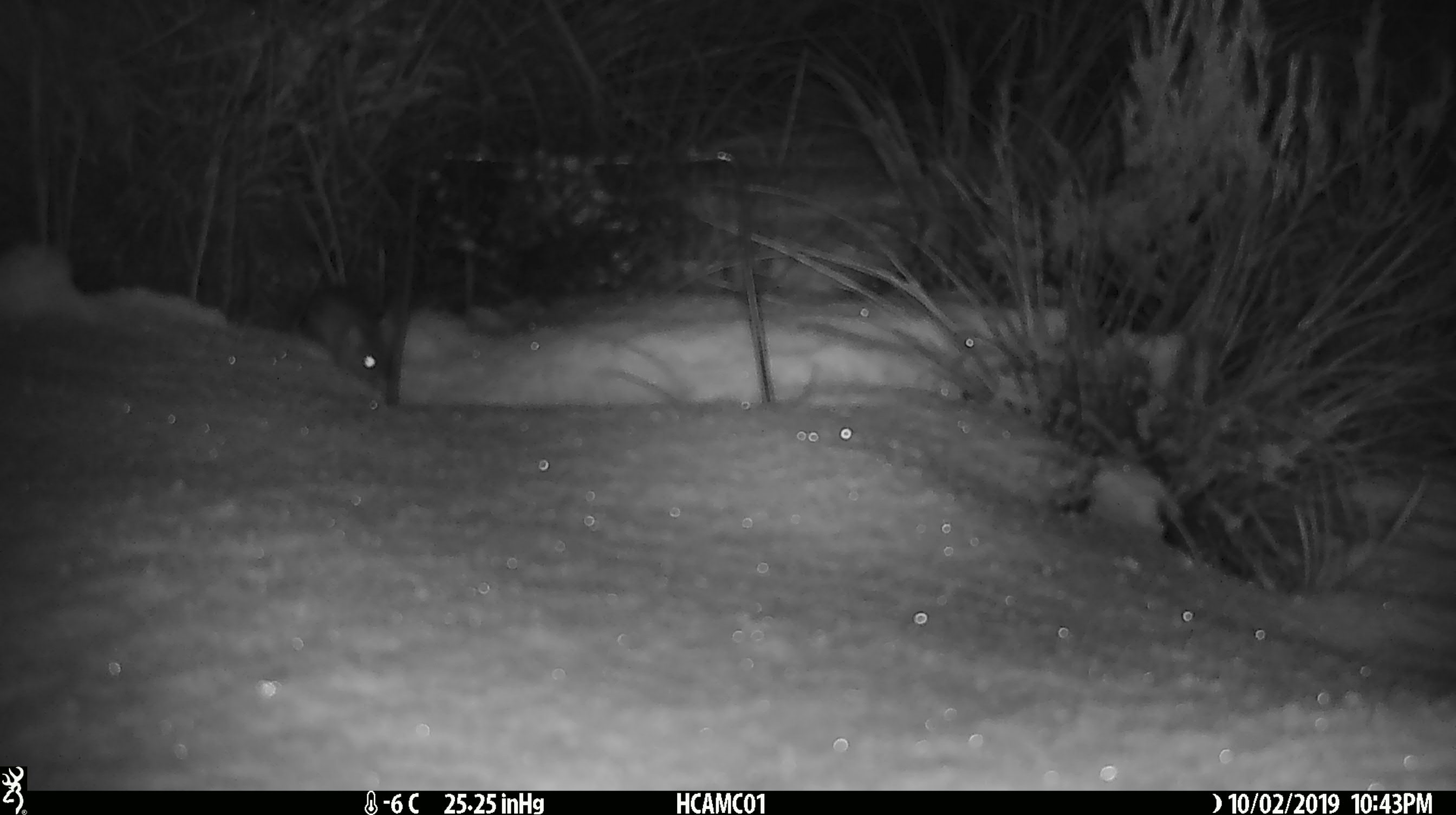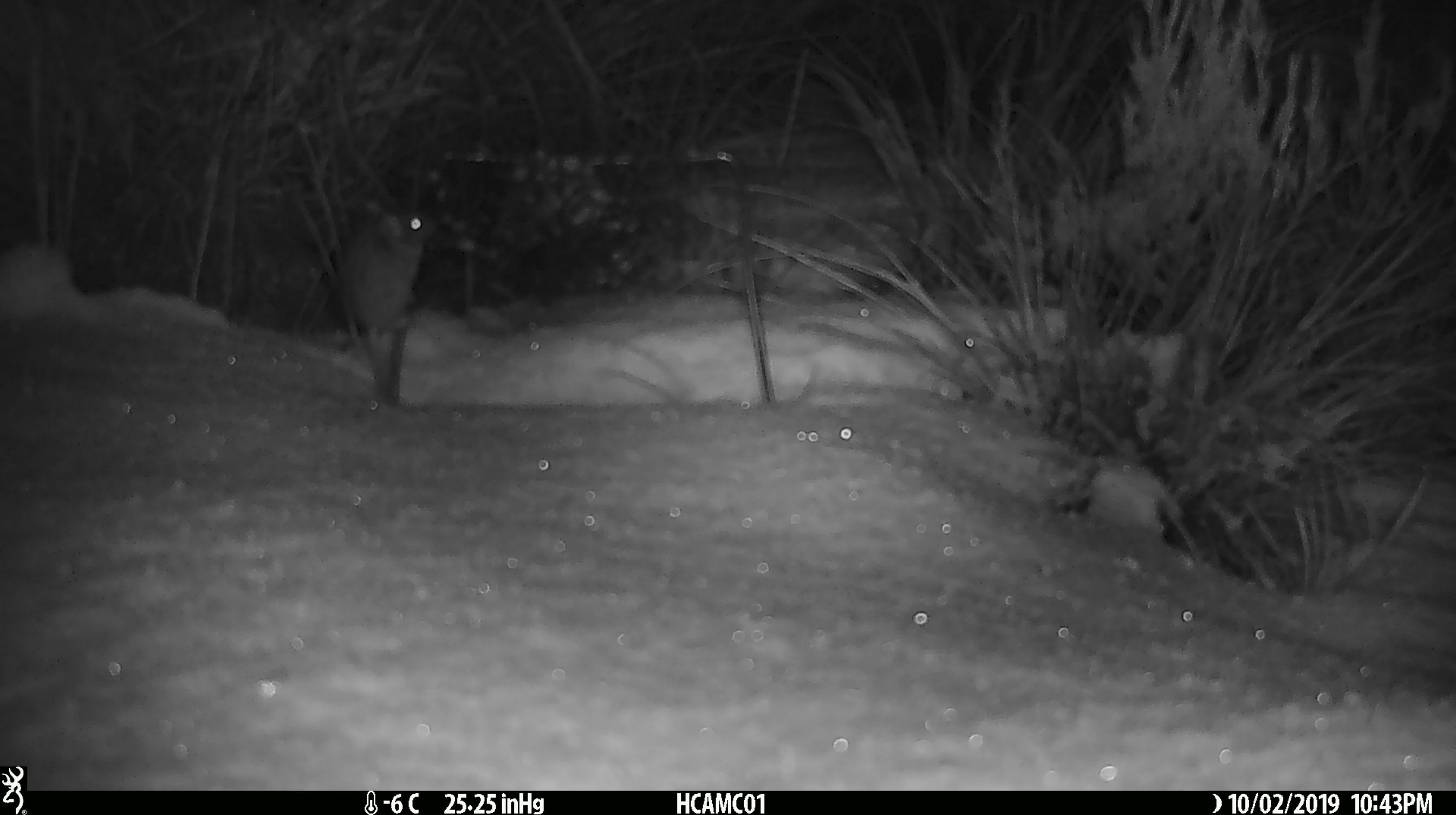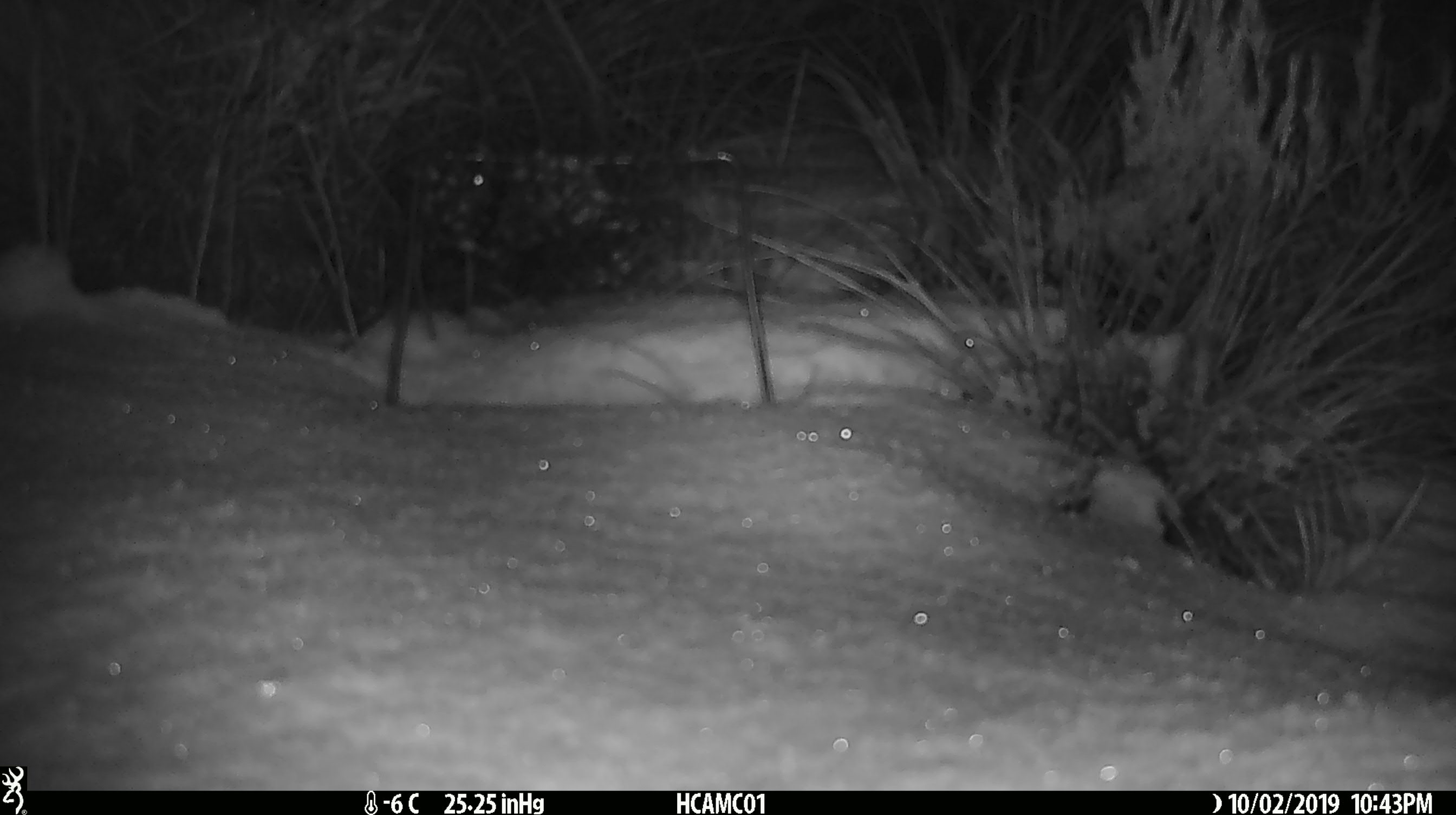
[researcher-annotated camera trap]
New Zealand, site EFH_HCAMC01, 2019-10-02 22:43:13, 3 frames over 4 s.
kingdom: Animalia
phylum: Chordata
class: Mammalia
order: Rodentia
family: Muridae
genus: Mus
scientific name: Mus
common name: mouse